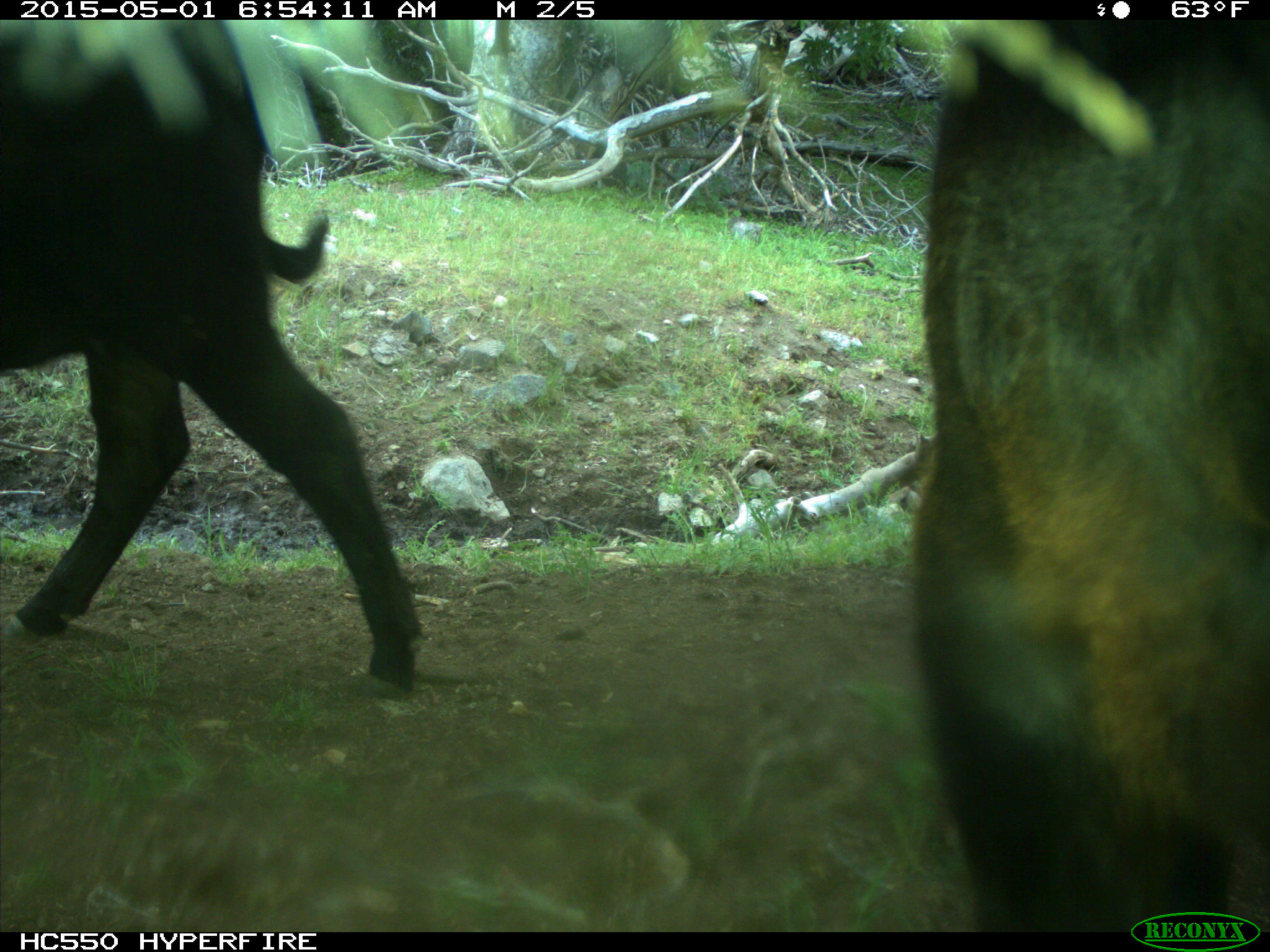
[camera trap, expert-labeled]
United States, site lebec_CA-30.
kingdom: Animalia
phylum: Chordata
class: Mammalia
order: Artiodactyla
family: Bovidae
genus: Bos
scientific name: Bos taurus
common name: domestic cow